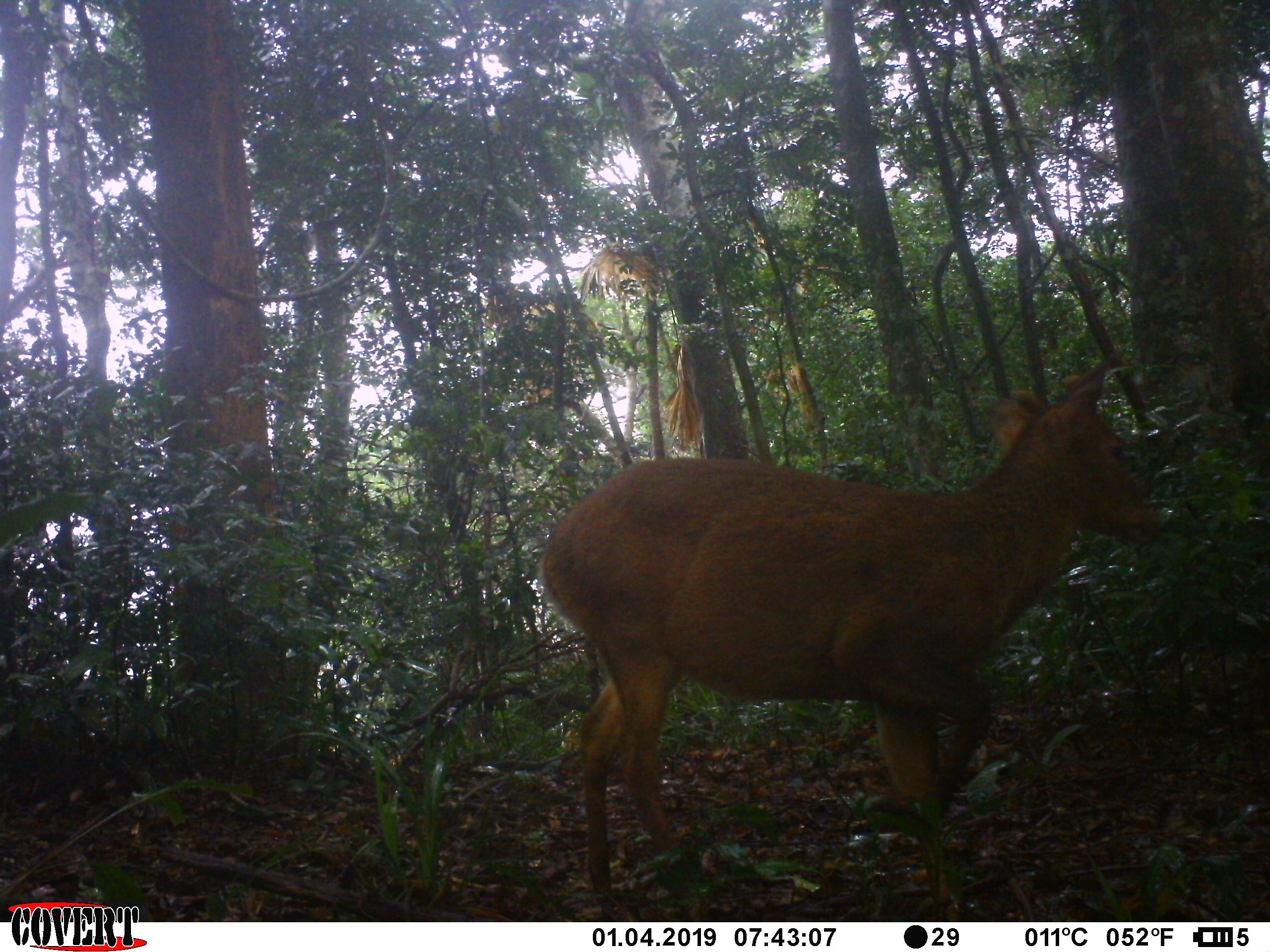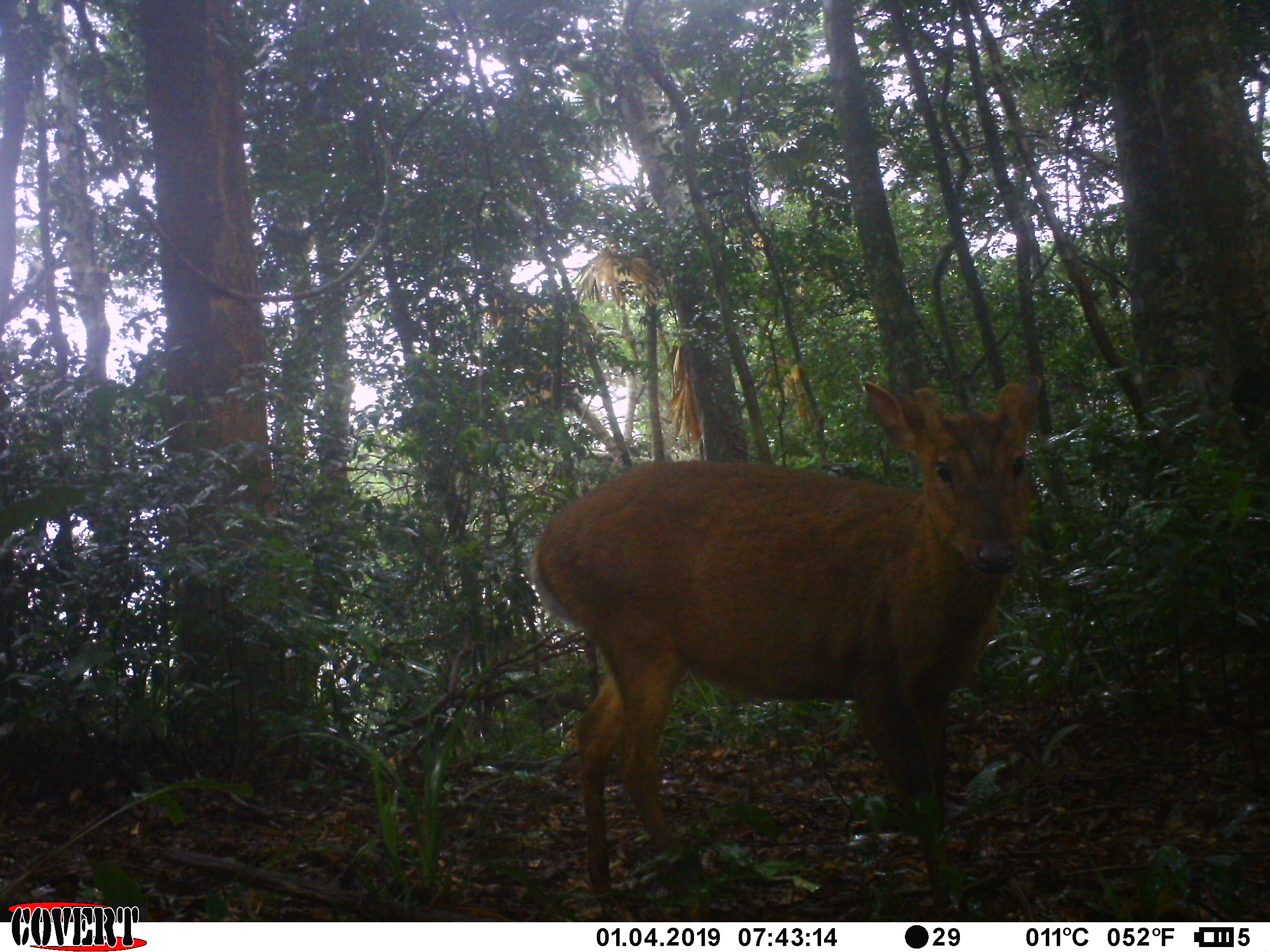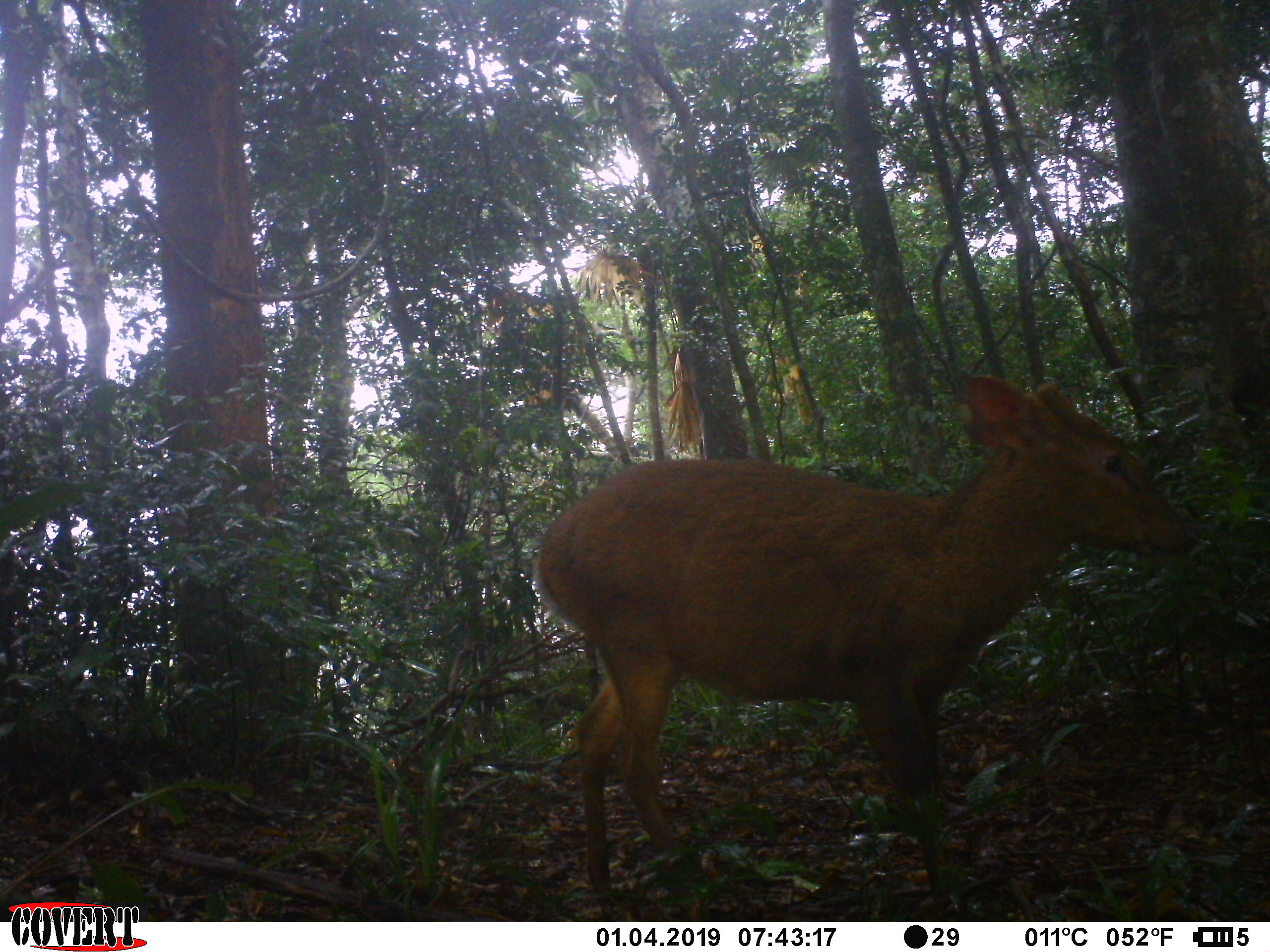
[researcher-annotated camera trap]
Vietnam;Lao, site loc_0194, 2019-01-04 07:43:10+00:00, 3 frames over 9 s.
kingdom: Animalia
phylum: Chordata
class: Mammalia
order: Artiodactyla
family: Cervidae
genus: Muntiacus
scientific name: Muntiacus rooseveltorum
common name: roosevelt's muntjac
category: roosevelts muntjac group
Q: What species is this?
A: Roosevelts muntjac group (roosevelt's muntjac) (Muntiacus rooseveltorum).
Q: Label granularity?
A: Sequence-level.